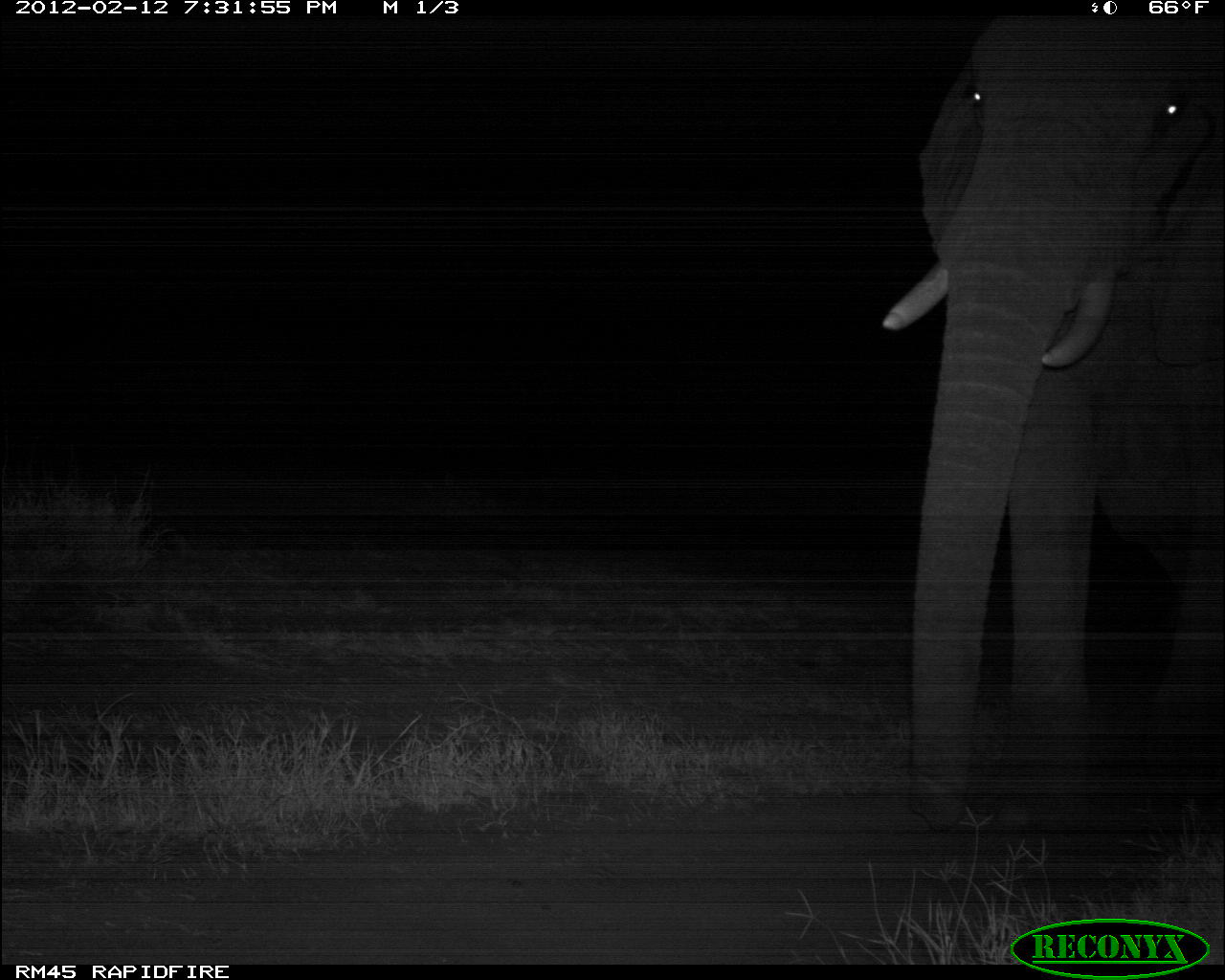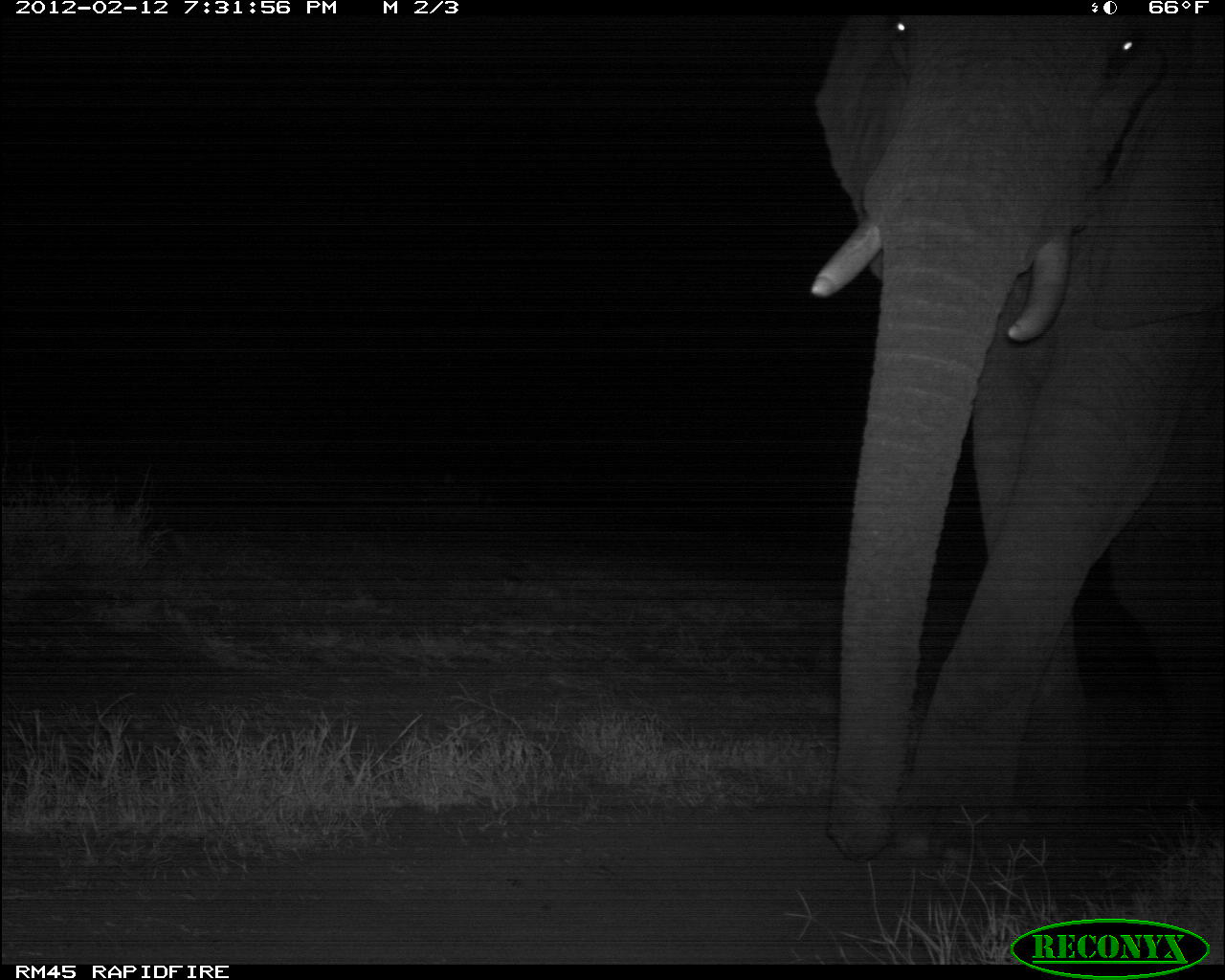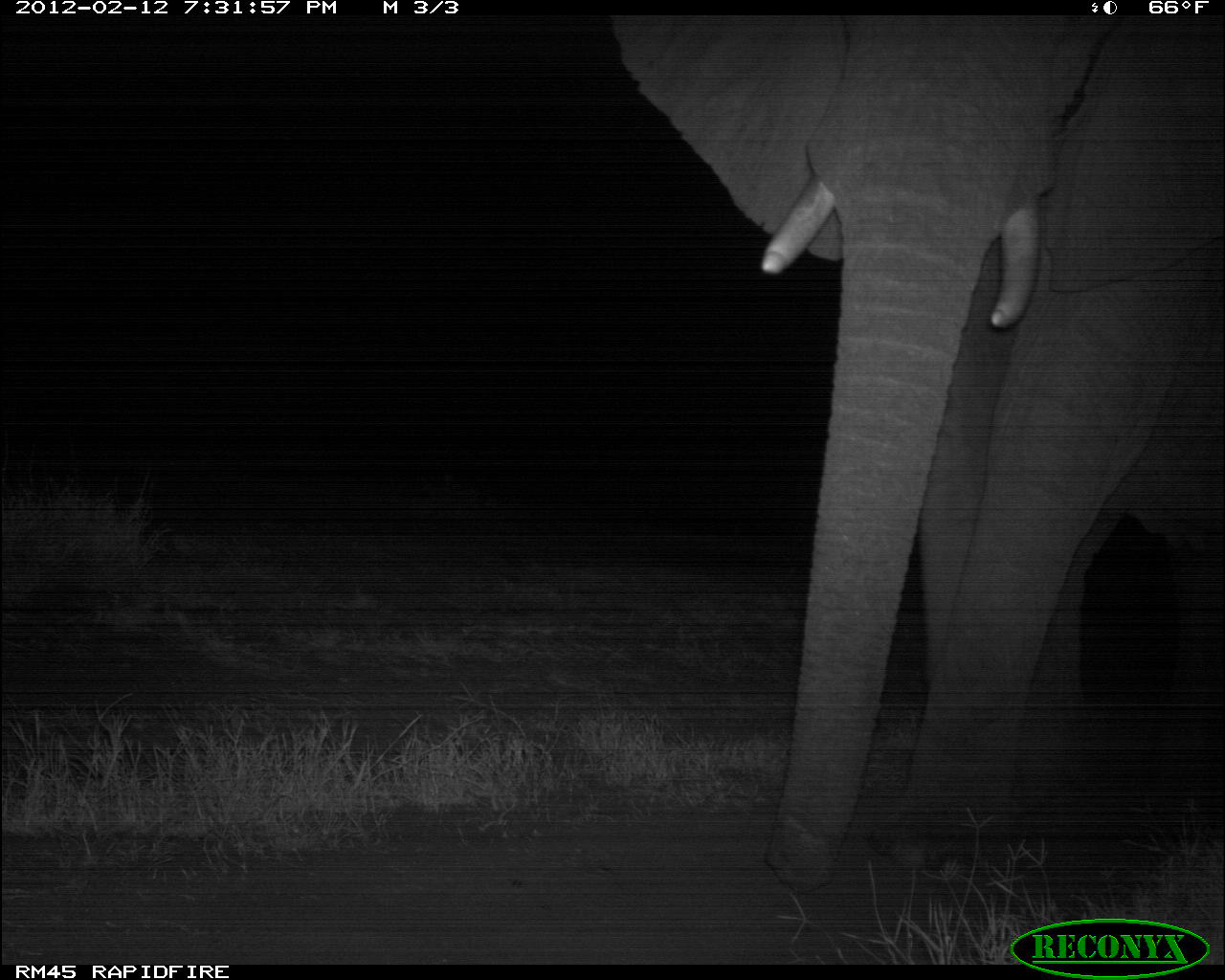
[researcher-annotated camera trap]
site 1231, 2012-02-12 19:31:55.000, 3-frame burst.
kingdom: Animalia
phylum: Chordata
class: Mammalia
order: Proboscidea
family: Elephantidae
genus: Loxodonta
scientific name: Loxodonta africana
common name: african bush elephant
Loxodonta africana (african bush elephant), count 1.